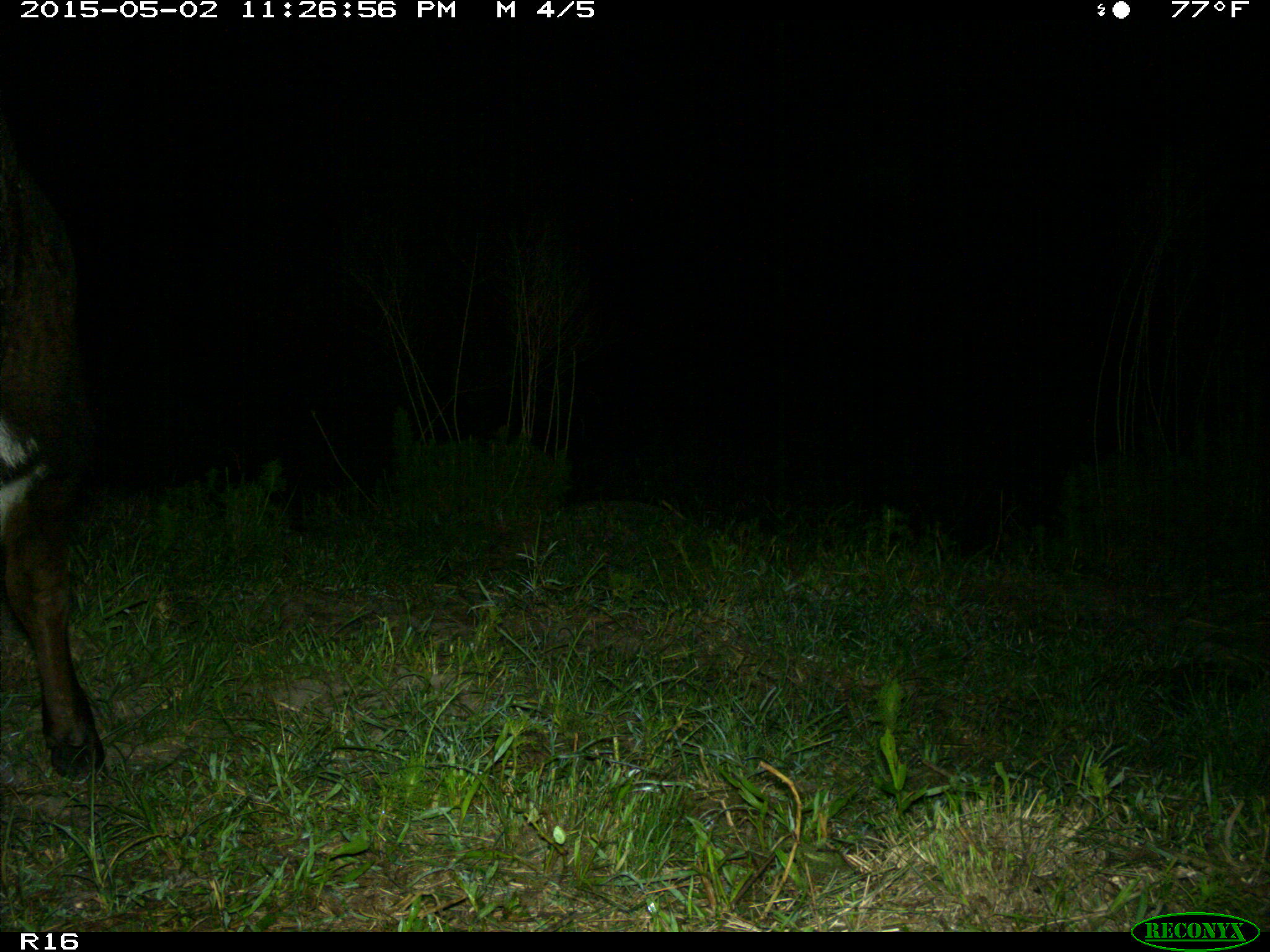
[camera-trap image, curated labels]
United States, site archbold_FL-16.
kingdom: Animalia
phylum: Chordata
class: Mammalia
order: Artiodactyla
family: Bovidae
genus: Bos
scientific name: Bos taurus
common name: domestic cow